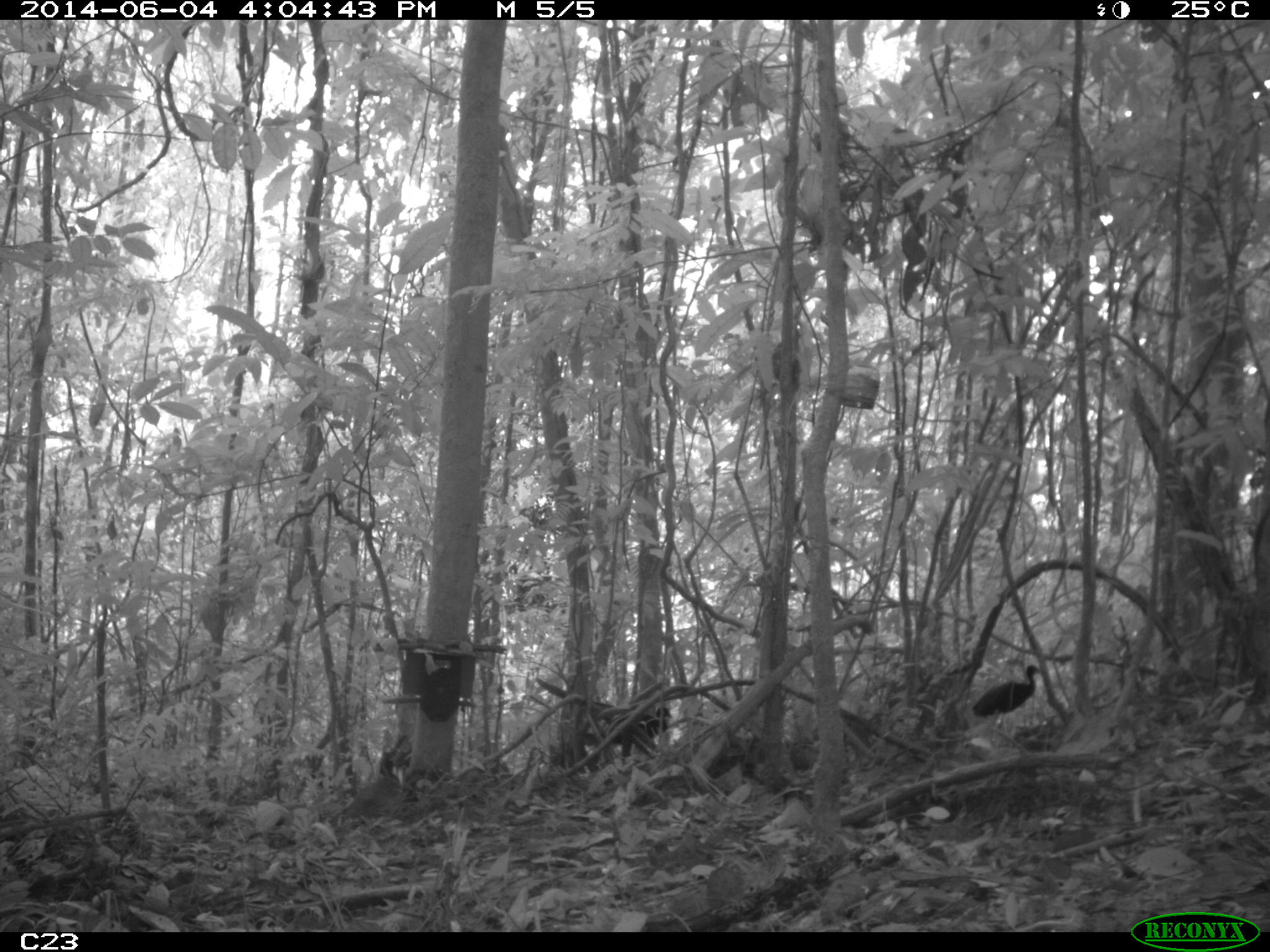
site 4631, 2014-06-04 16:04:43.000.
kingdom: Animalia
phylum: Chordata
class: Aves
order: Gruiformes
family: Psophiidae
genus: Psophia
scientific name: Psophia crepitans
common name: gray-winged trumpeter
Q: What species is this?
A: Psophia crepitans (gray-winged trumpeter).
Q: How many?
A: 5.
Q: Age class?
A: Adult.